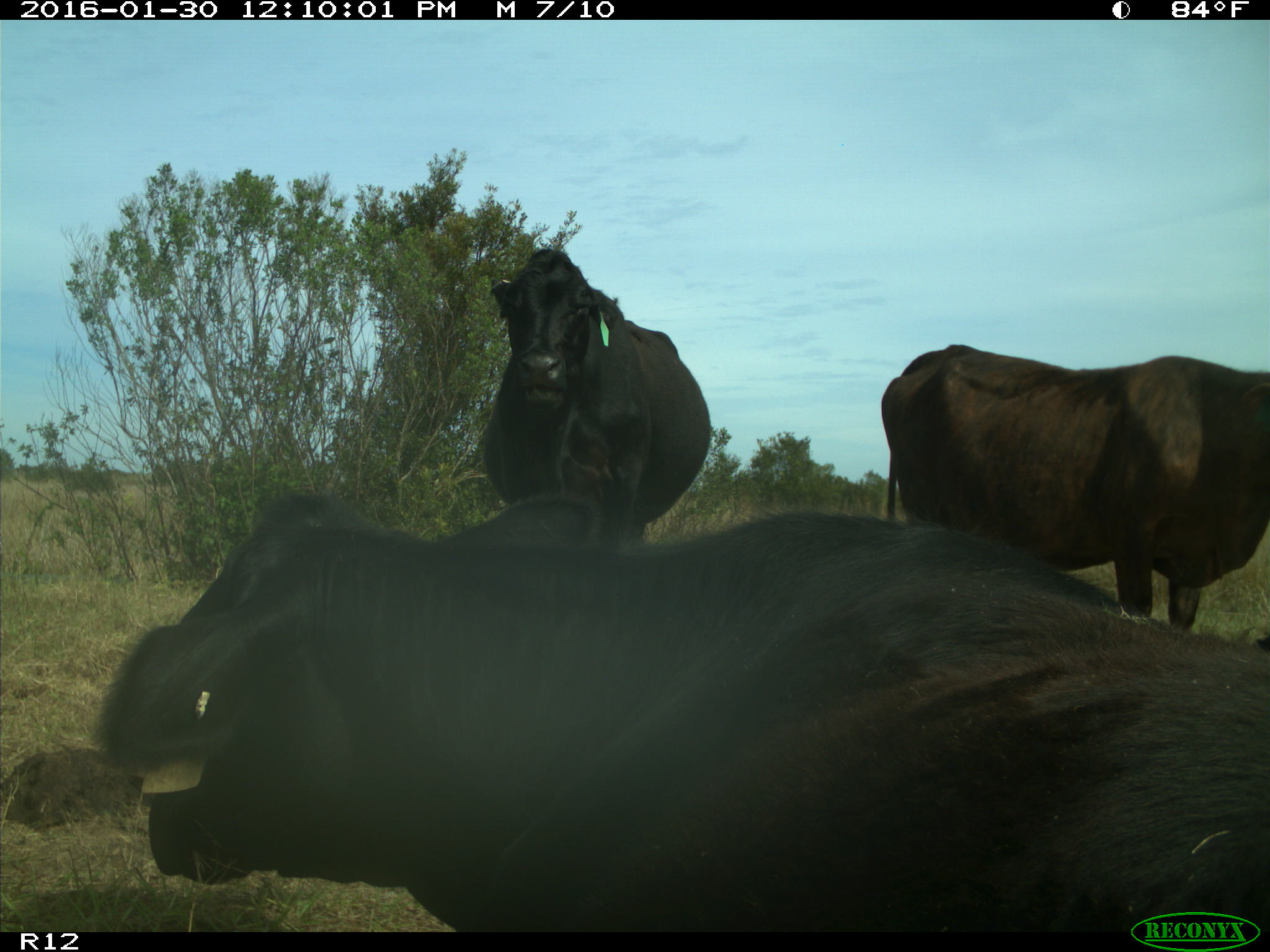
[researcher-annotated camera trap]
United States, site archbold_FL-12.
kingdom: Animalia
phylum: Chordata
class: Mammalia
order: Artiodactyla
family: Bovidae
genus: Bos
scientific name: Bos taurus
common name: domestic cow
Bos taurus (domestic cow).